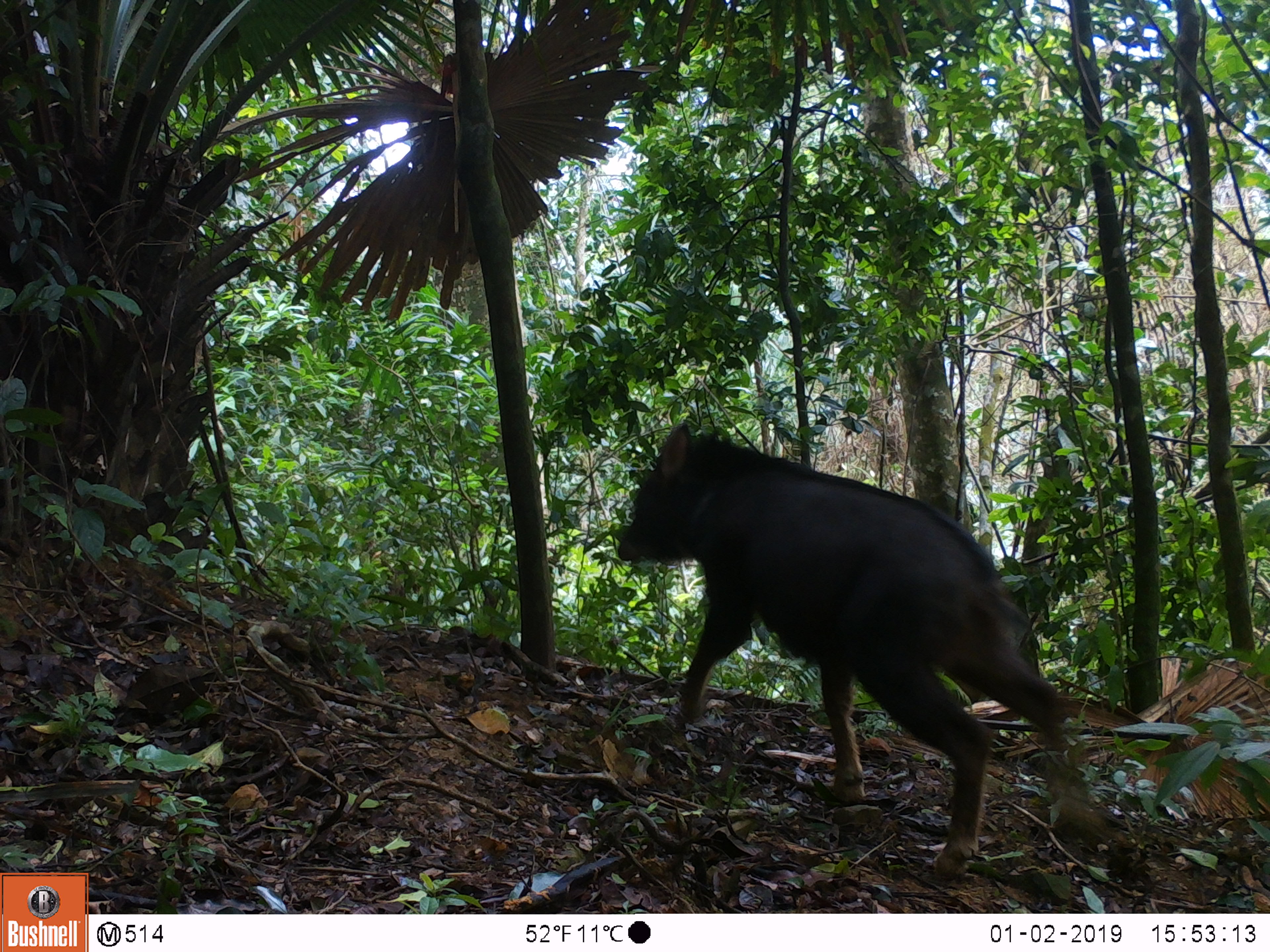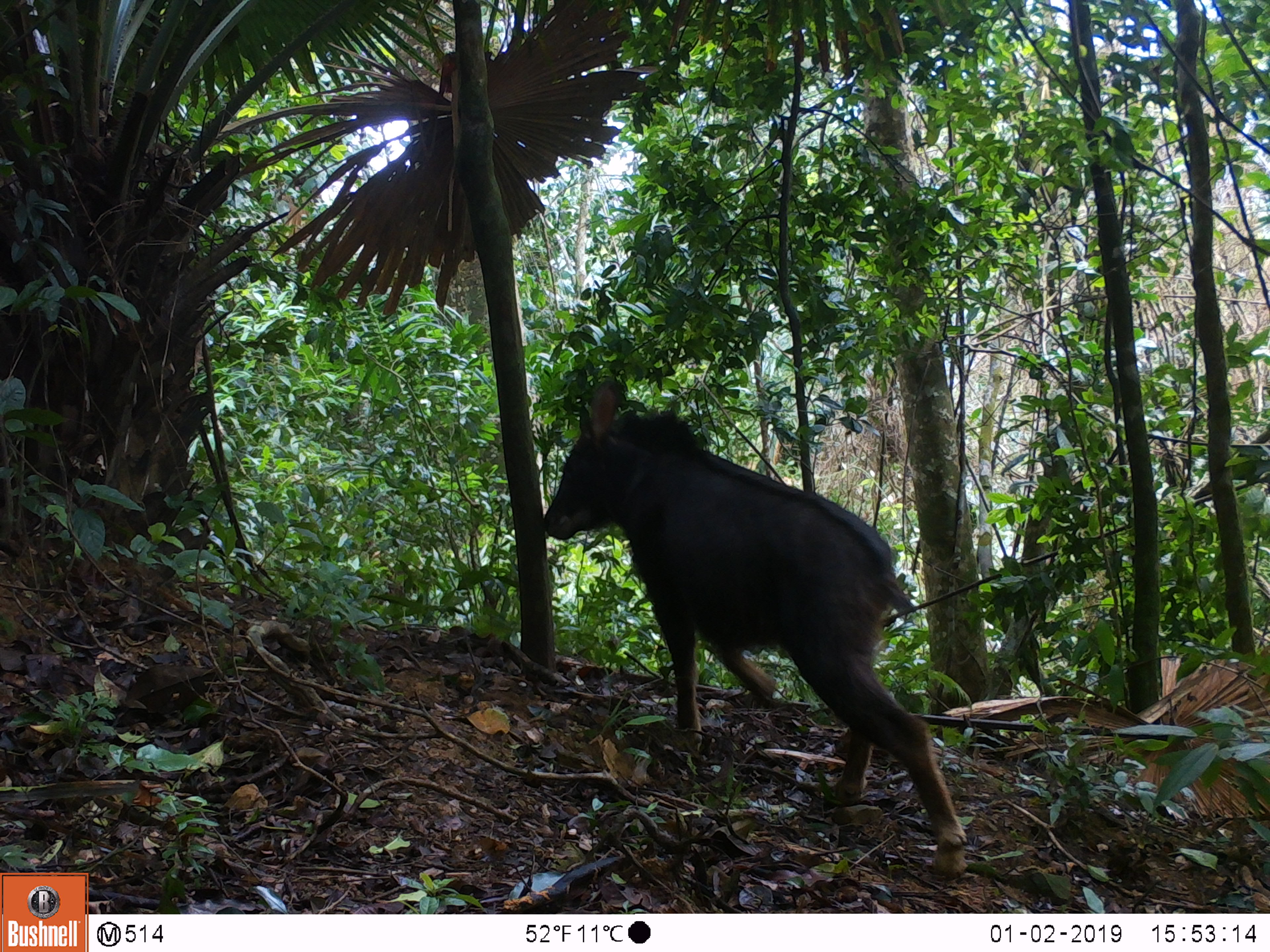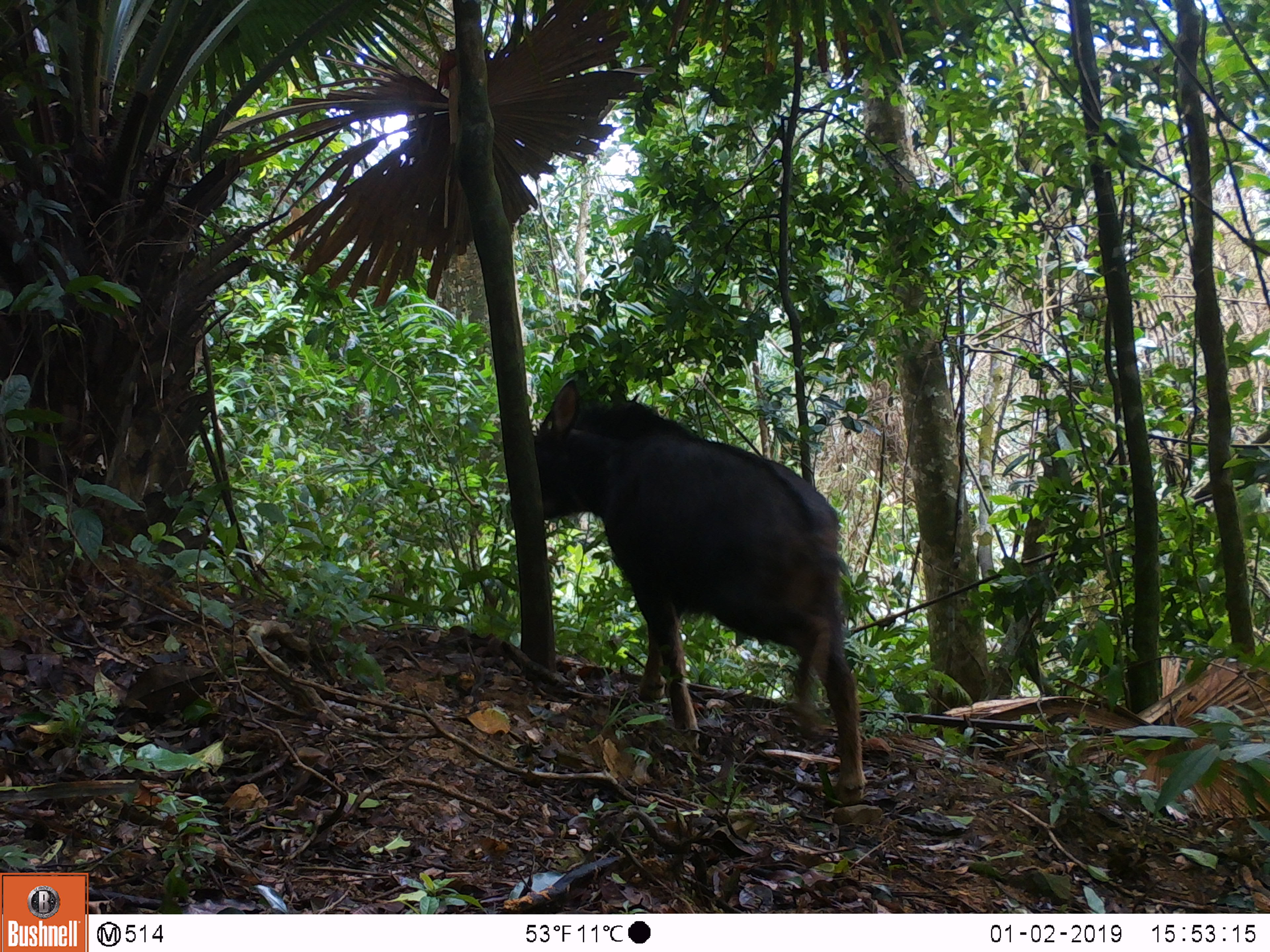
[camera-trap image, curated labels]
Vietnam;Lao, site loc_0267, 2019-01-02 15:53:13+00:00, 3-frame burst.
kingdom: Animalia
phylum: Chordata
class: Mammalia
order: Artiodactyla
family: Bovidae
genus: Capricornis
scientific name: Capricornis sumatraensis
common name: chinese serow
Chinese serow (Capricornis sumatraensis). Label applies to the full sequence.